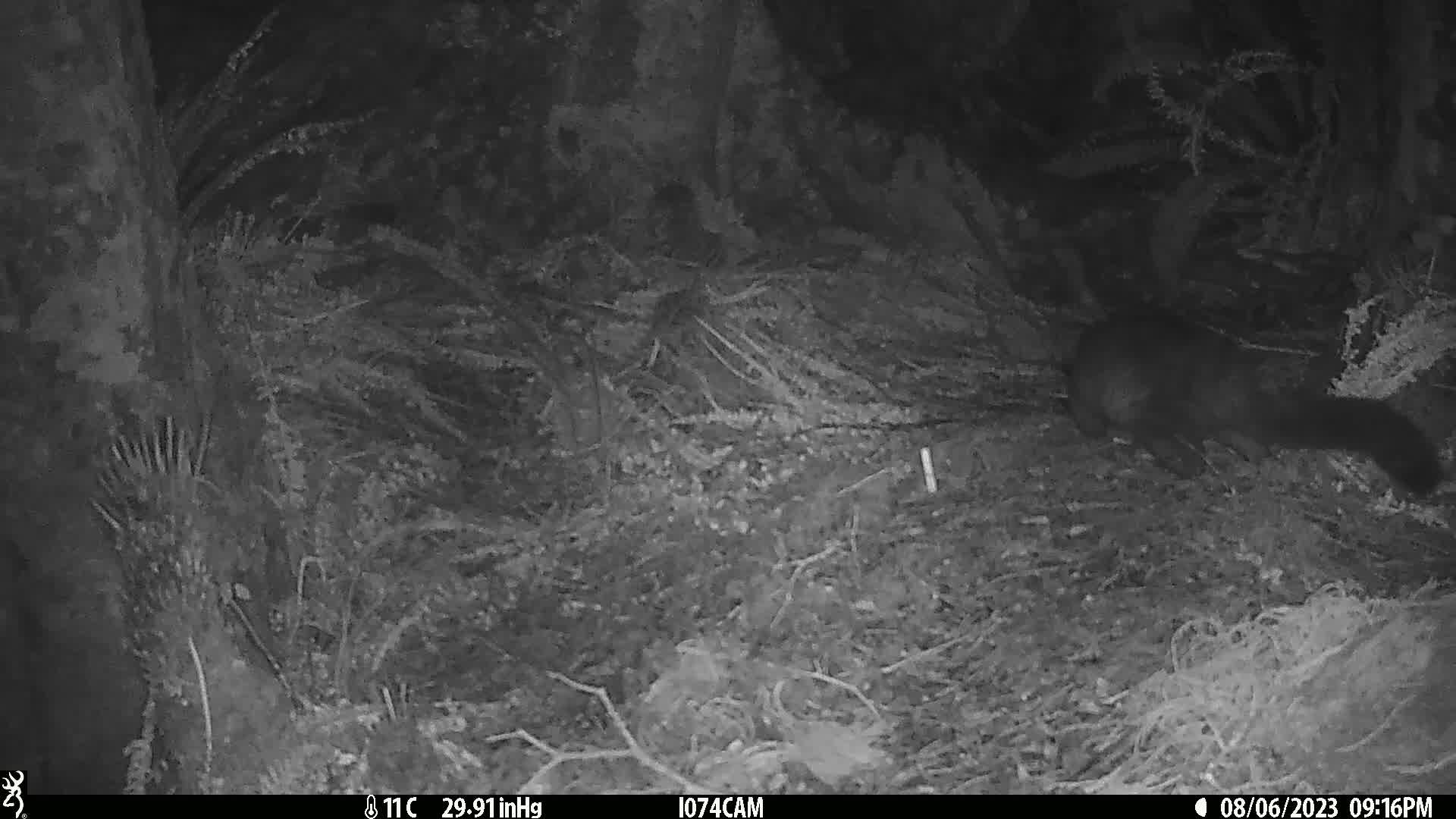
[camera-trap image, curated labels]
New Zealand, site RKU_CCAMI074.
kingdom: Animalia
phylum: Chordata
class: Mammalia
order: Diprotodontia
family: Phalangeridae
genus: Trichosurus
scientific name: Trichosurus vulpecula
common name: common brushtail possum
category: possum